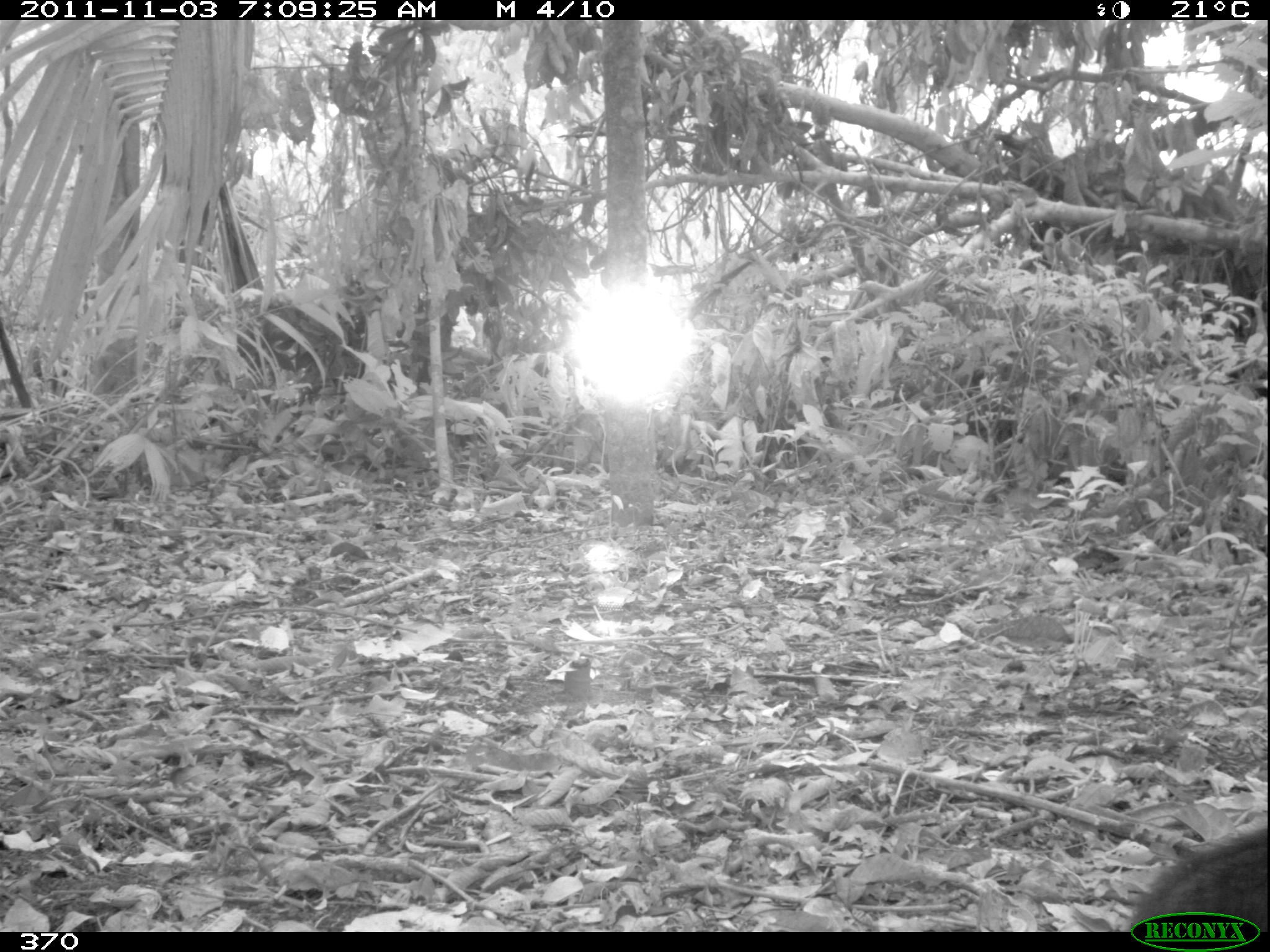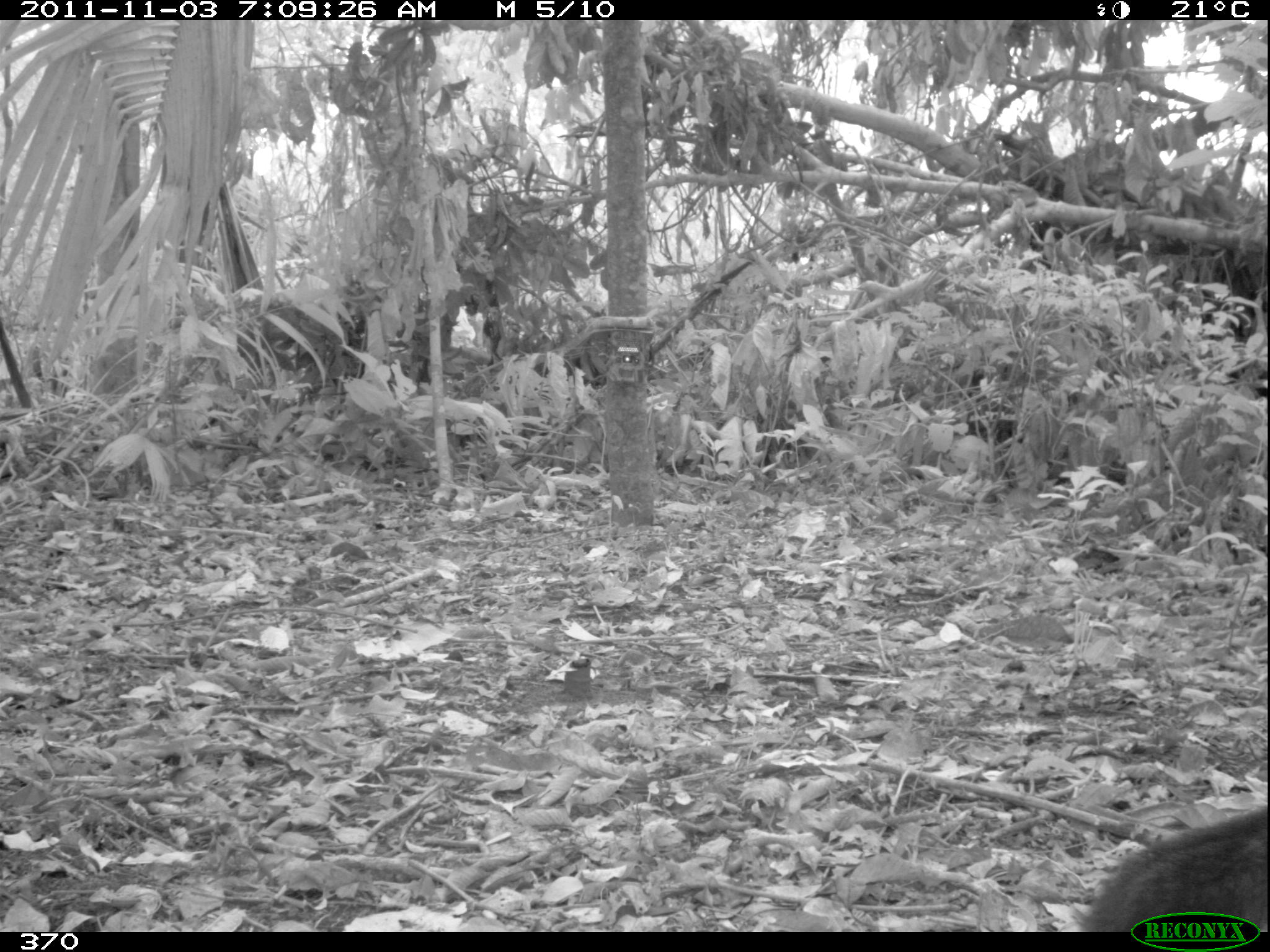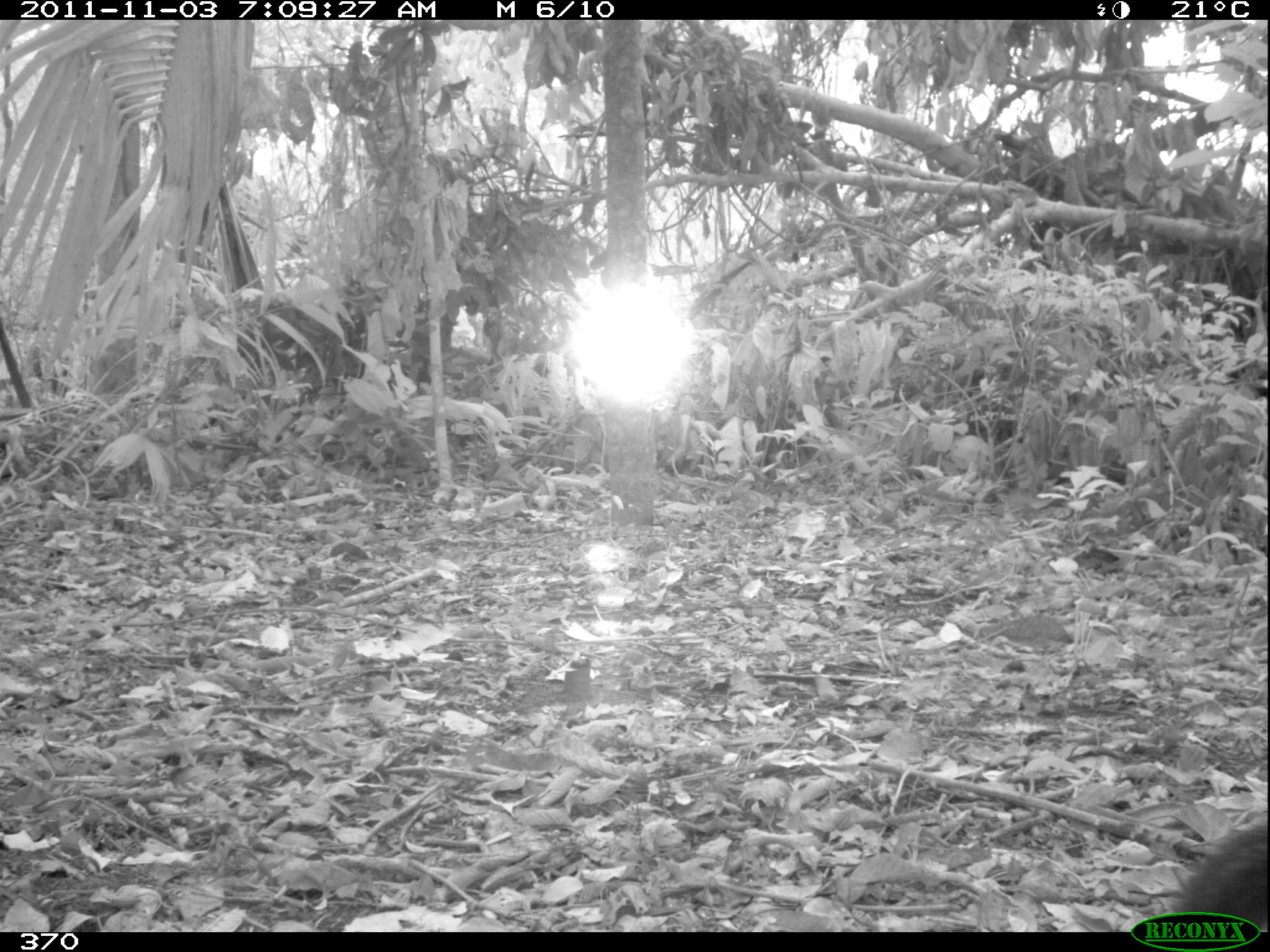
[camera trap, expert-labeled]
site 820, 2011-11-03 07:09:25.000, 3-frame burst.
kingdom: Animalia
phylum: Chordata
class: Mammalia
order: Carnivora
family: Canidae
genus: Atelocynus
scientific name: Atelocynus microtis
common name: short-eared dog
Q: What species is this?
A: Atelocynus microtis (short-eared dog).